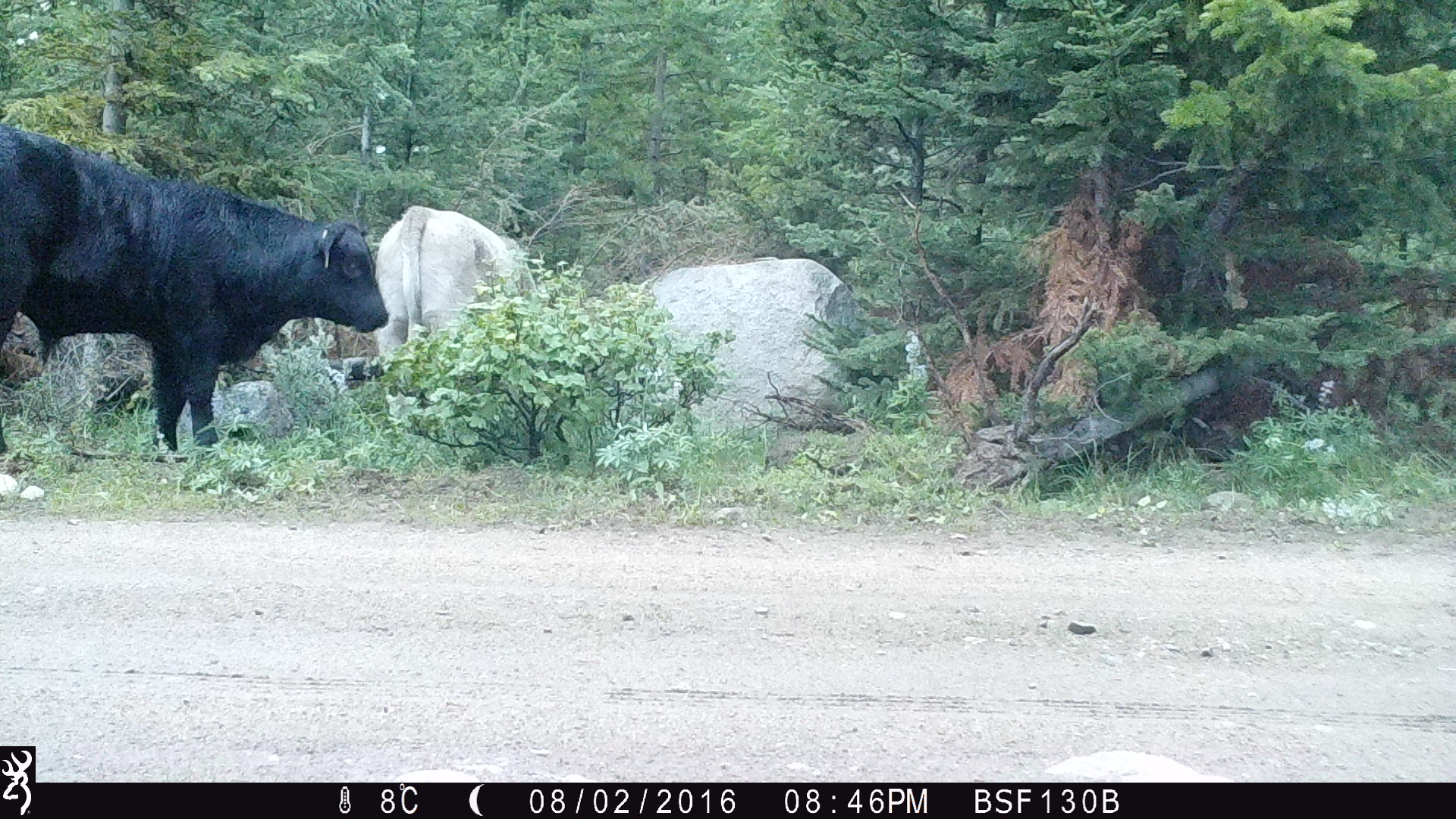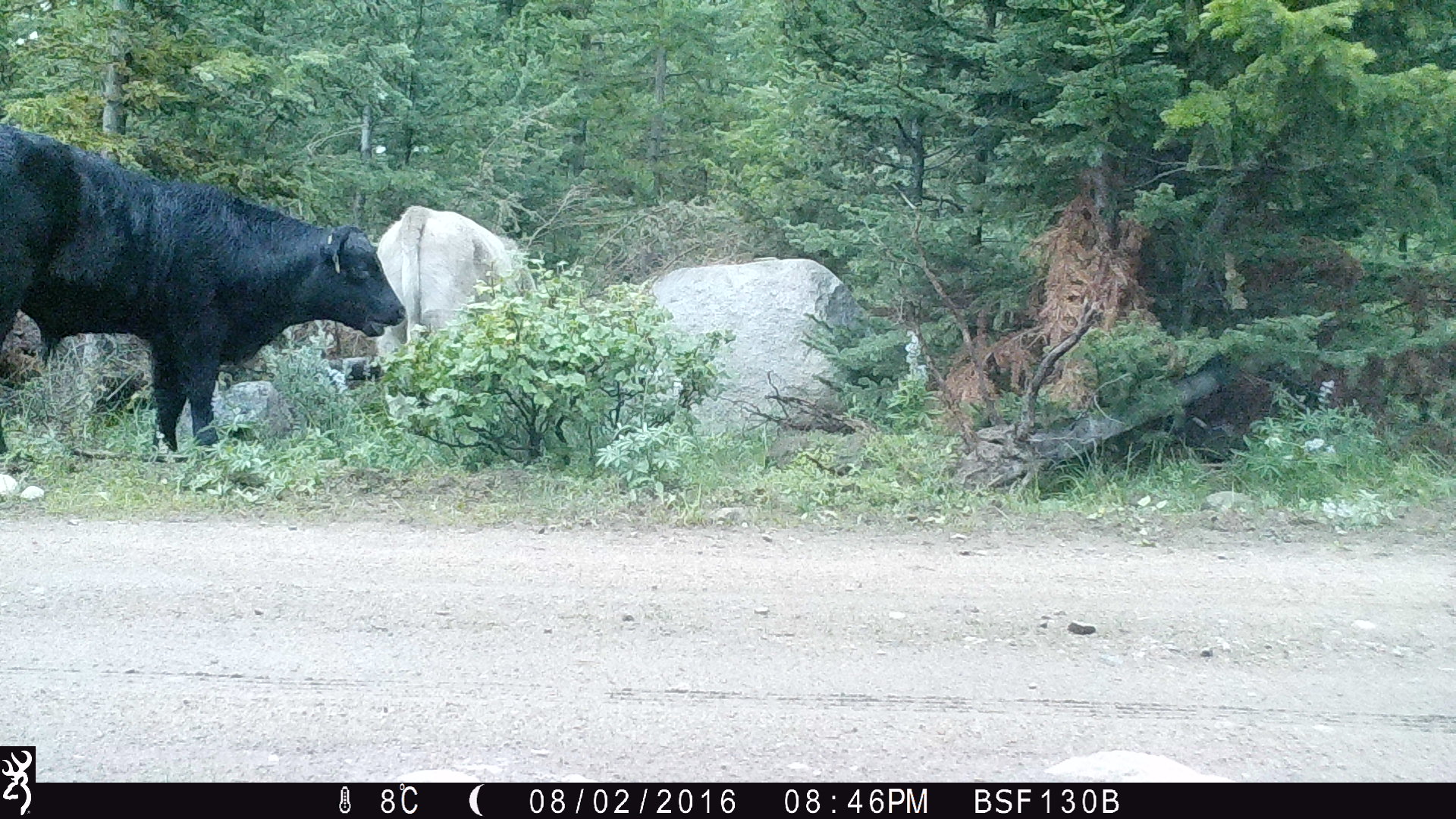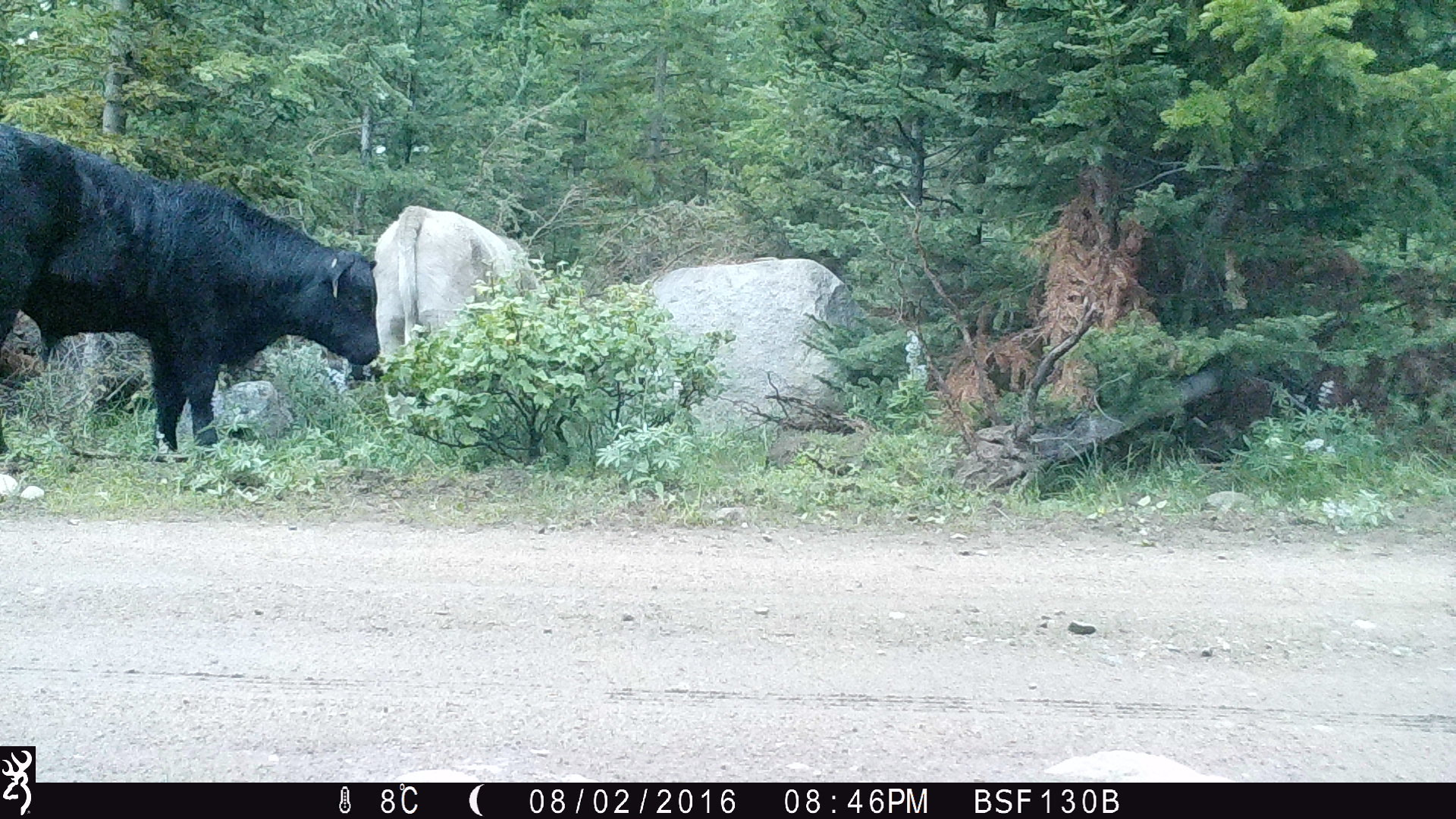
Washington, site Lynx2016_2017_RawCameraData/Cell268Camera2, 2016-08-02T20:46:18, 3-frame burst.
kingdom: Animalia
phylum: Chordata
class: Mammalia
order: Artiodactyla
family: Bovidae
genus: Bos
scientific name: Bos taurus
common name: domestic cattle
Domestic cattle (Bos taurus). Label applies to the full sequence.